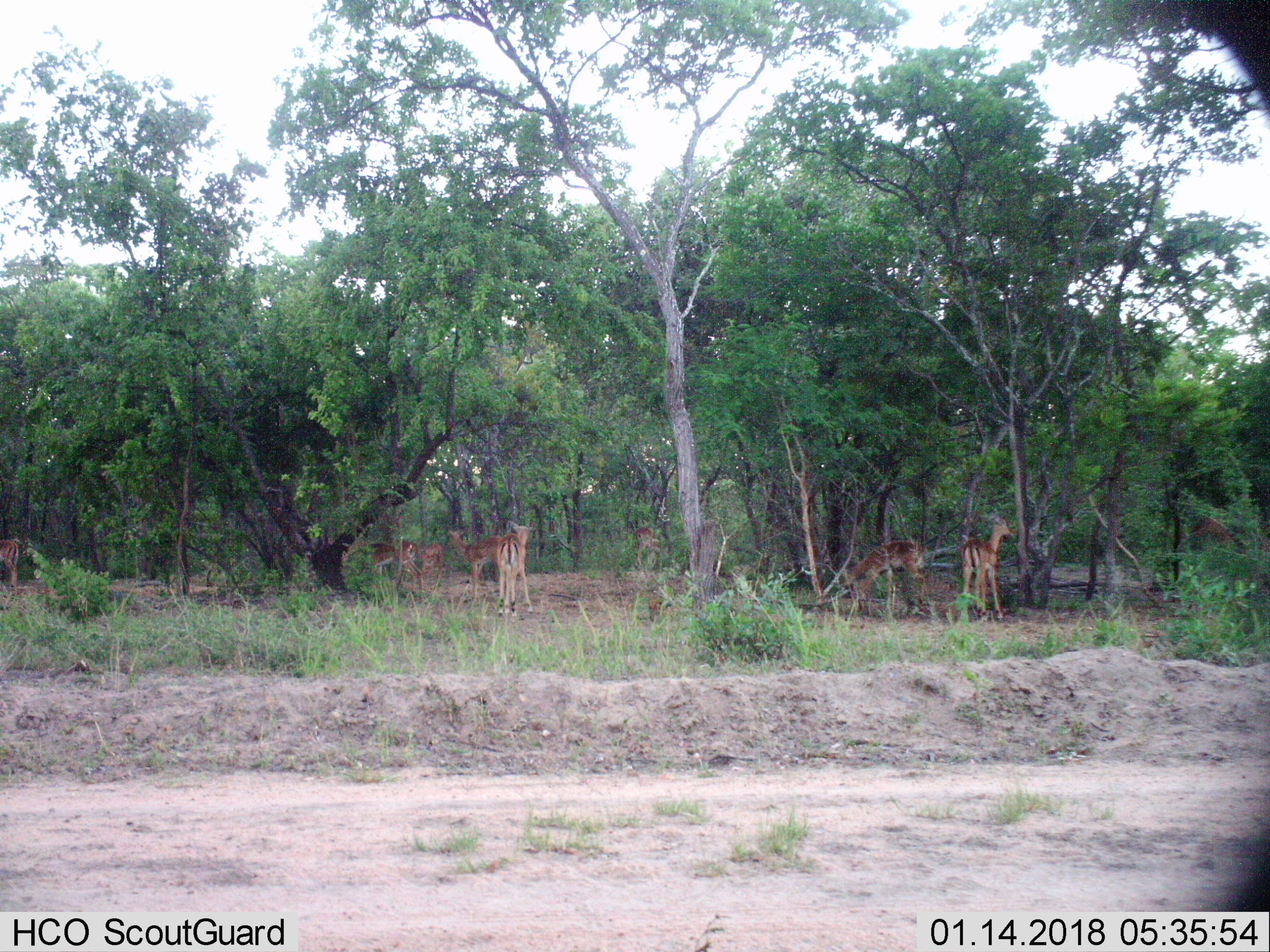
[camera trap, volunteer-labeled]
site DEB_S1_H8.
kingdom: Animalia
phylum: Chordata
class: Mammalia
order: Artiodactyla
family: Bovidae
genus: Aepyceros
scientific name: Aepyceros melampus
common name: impala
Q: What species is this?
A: Impala (Aepyceros melampus).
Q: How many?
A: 8.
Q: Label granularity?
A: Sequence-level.